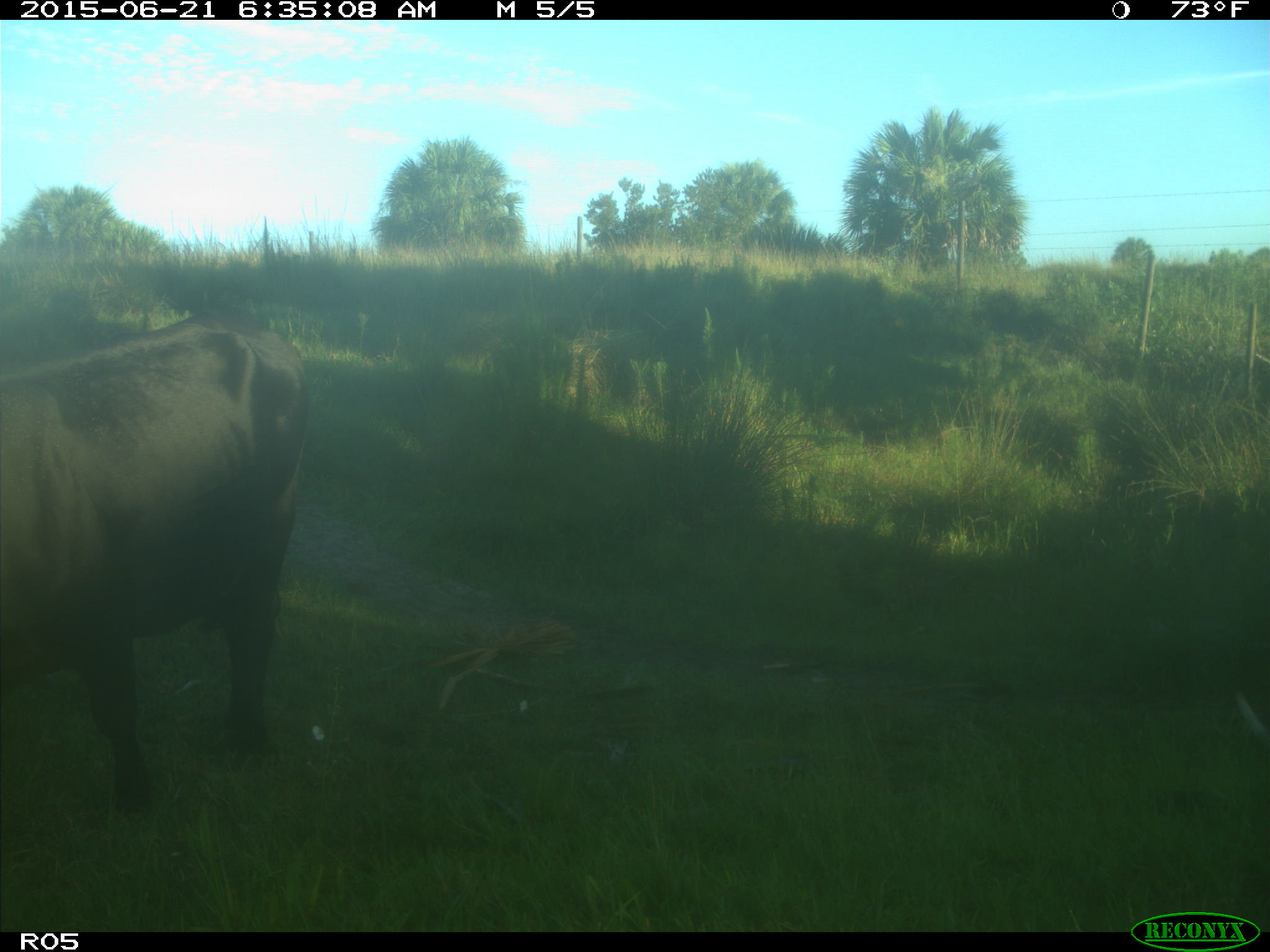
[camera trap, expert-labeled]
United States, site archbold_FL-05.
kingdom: Animalia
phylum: Chordata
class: Mammalia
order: Artiodactyla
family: Bovidae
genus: Bos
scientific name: Bos taurus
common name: domestic cow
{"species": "Bos taurus (domestic cow)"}